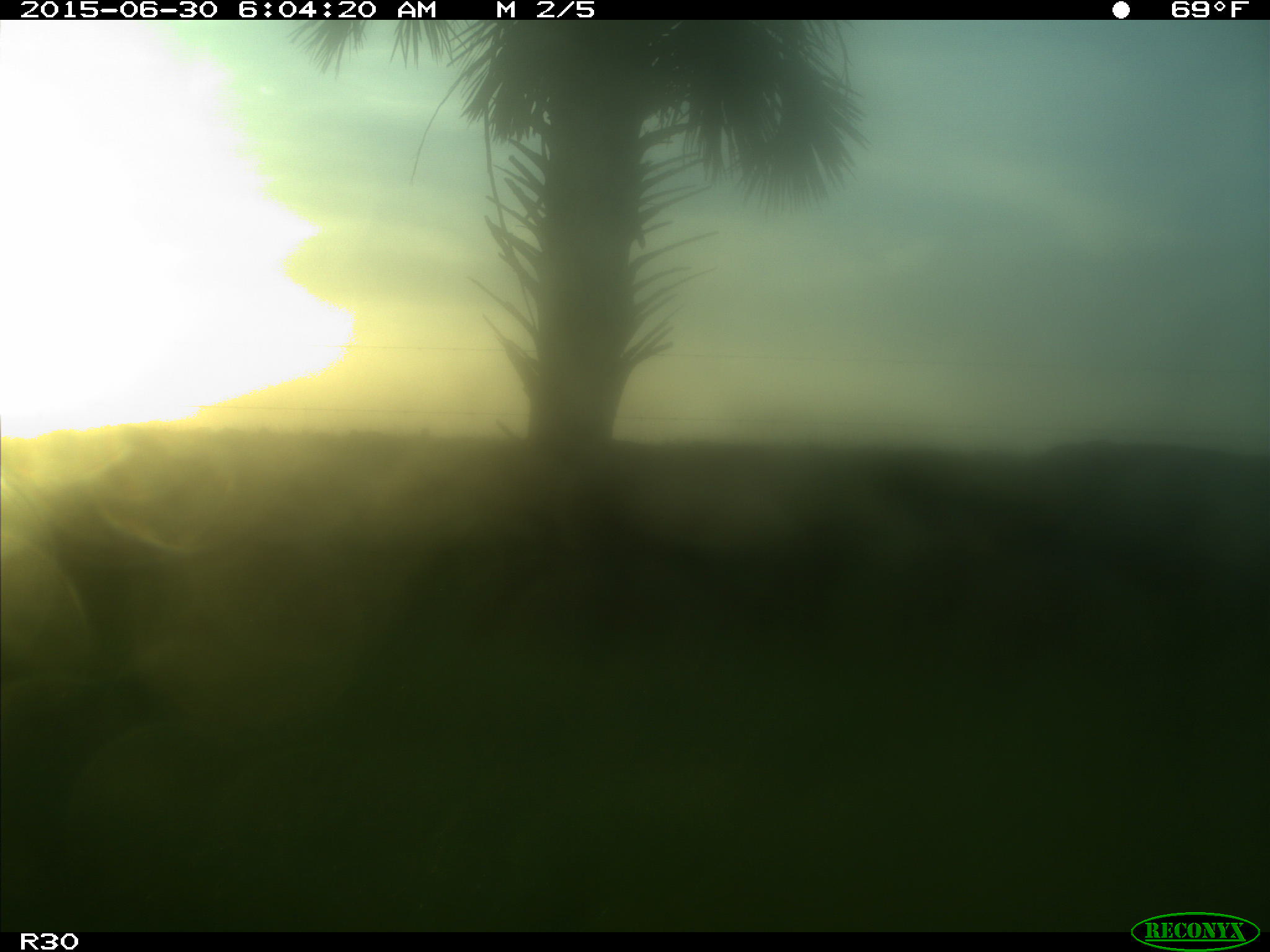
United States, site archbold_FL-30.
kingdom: Animalia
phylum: Chordata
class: Mammalia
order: Artiodactyla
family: Bovidae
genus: Bos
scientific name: Bos taurus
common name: domestic cow